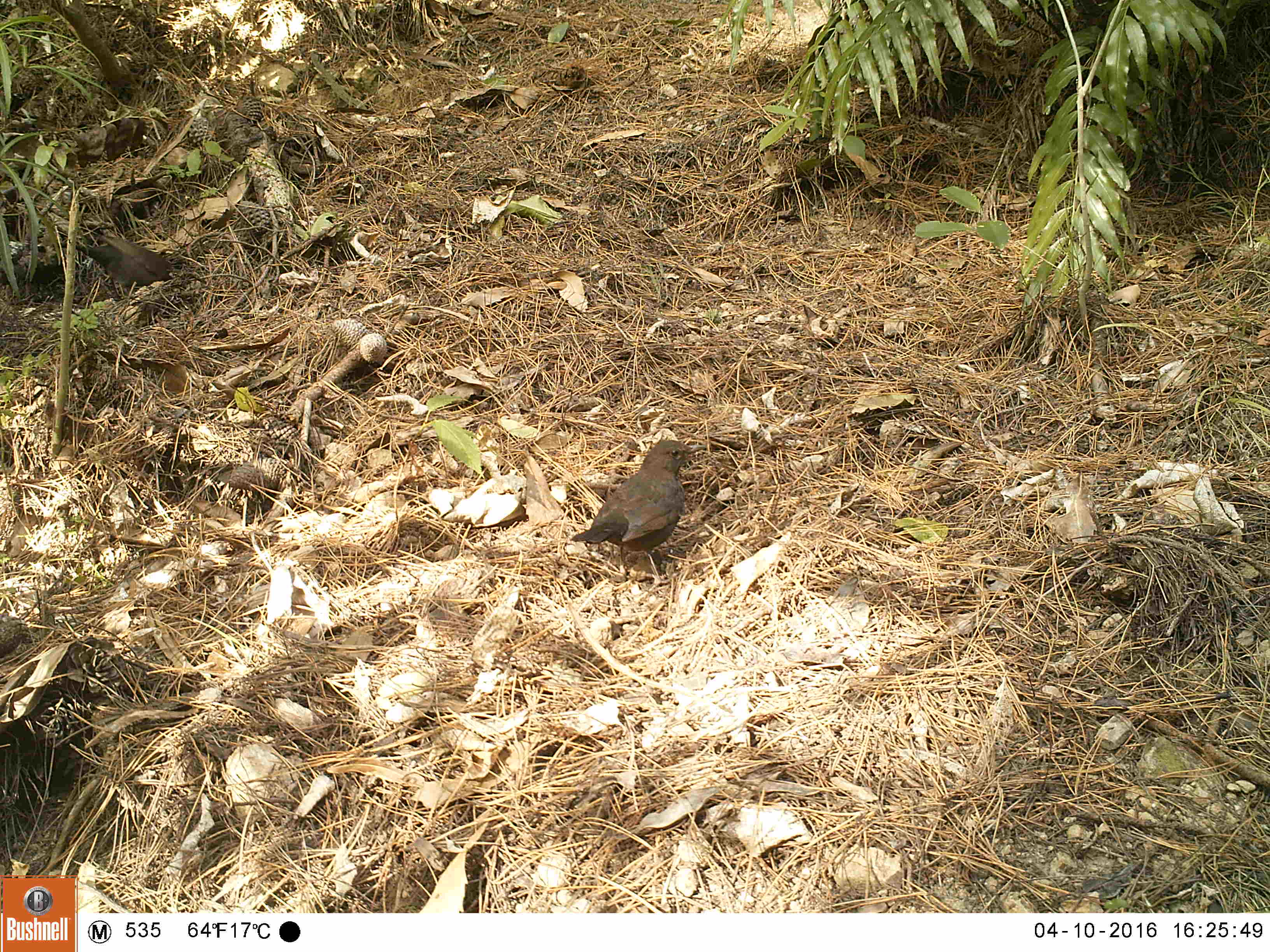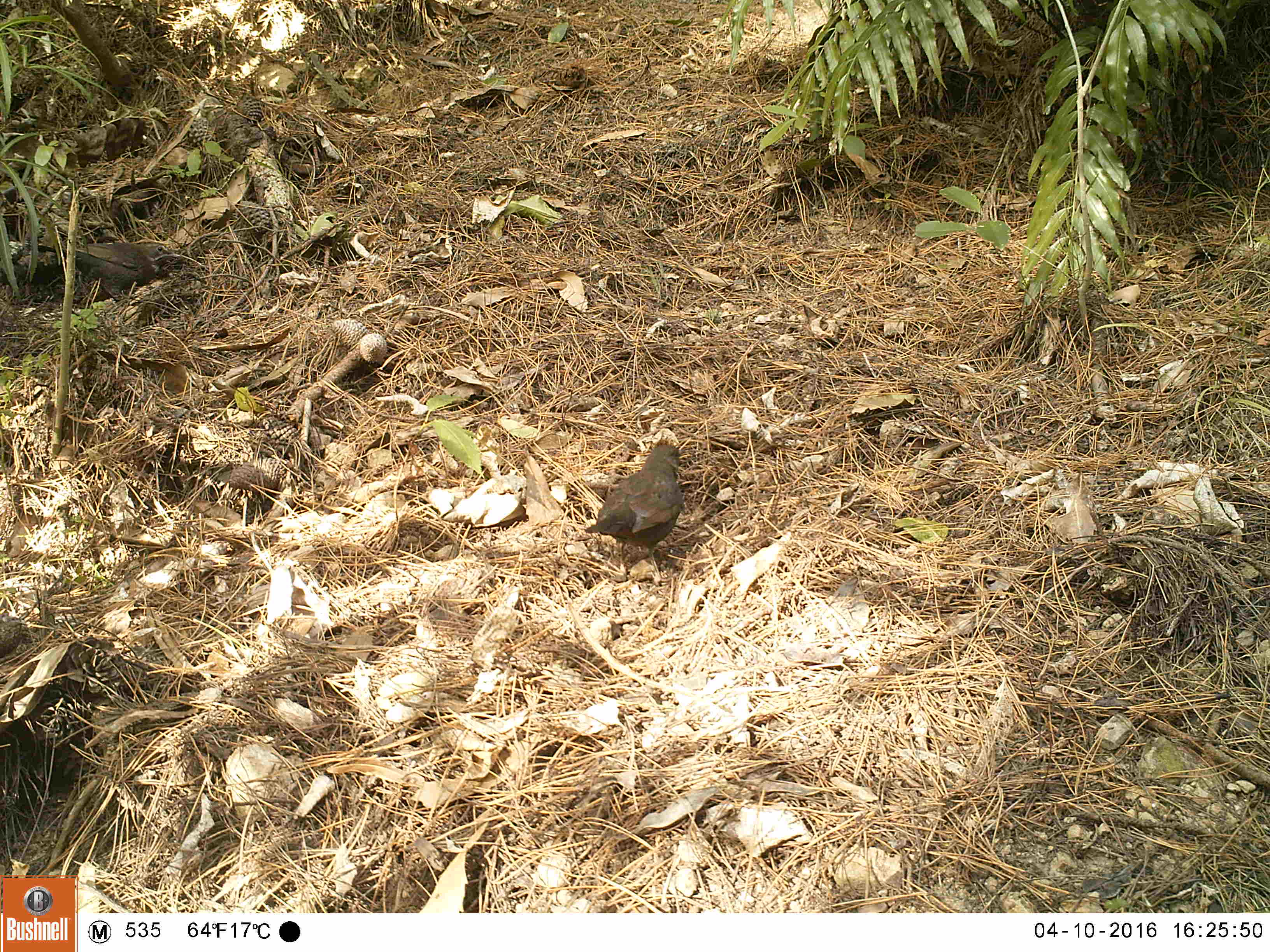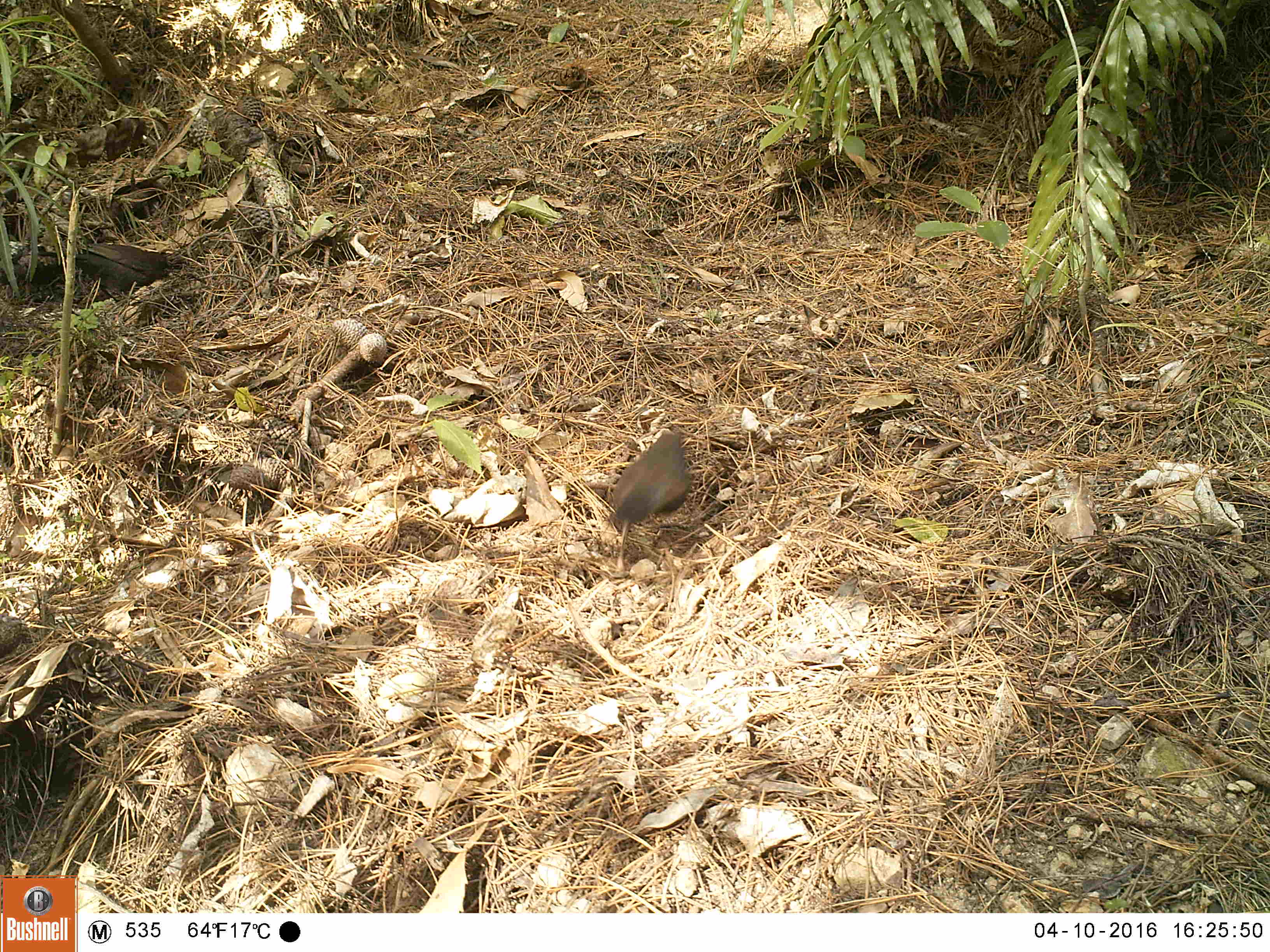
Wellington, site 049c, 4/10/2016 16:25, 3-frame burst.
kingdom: Animalia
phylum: Chordata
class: Aves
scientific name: Aves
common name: bird